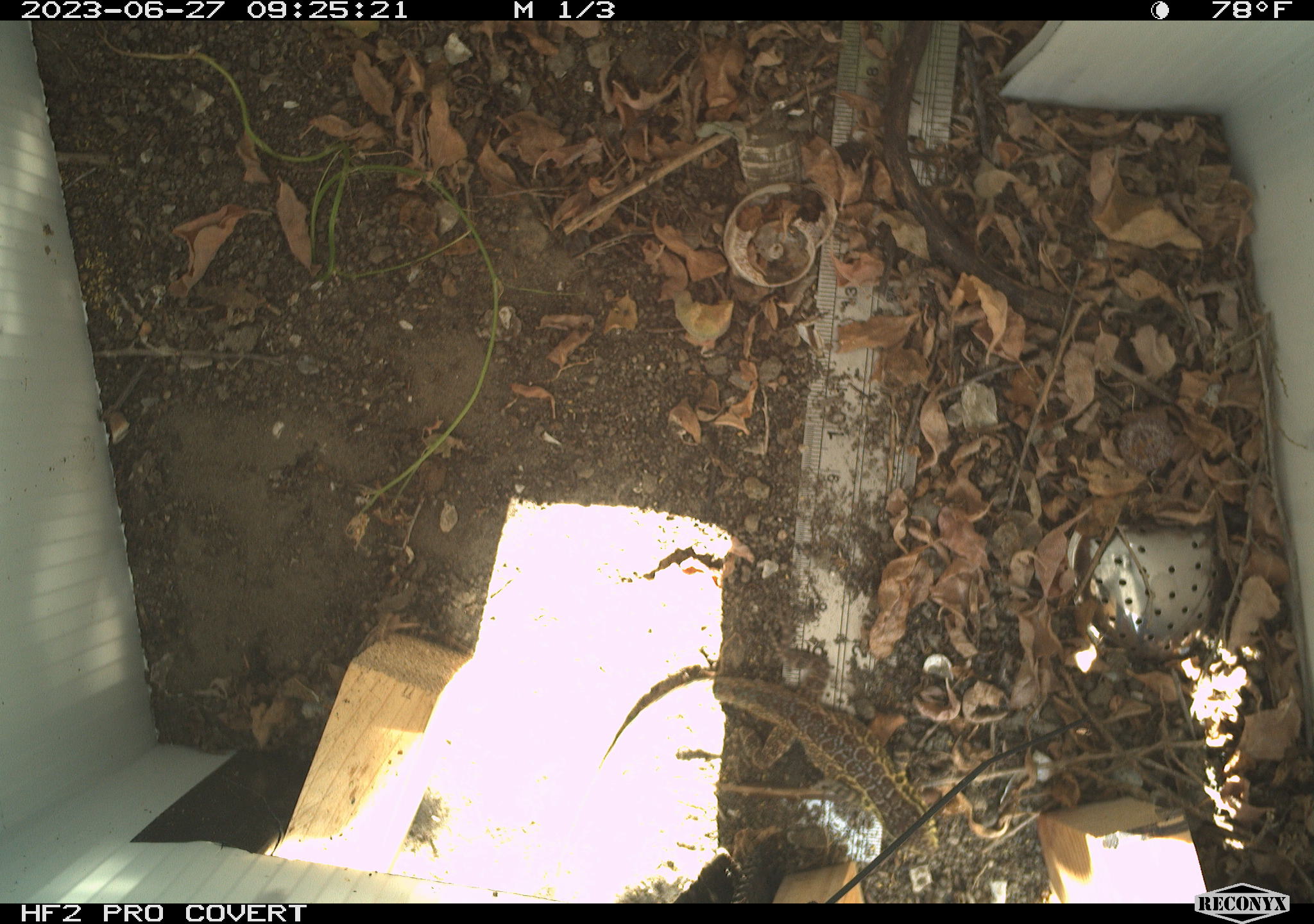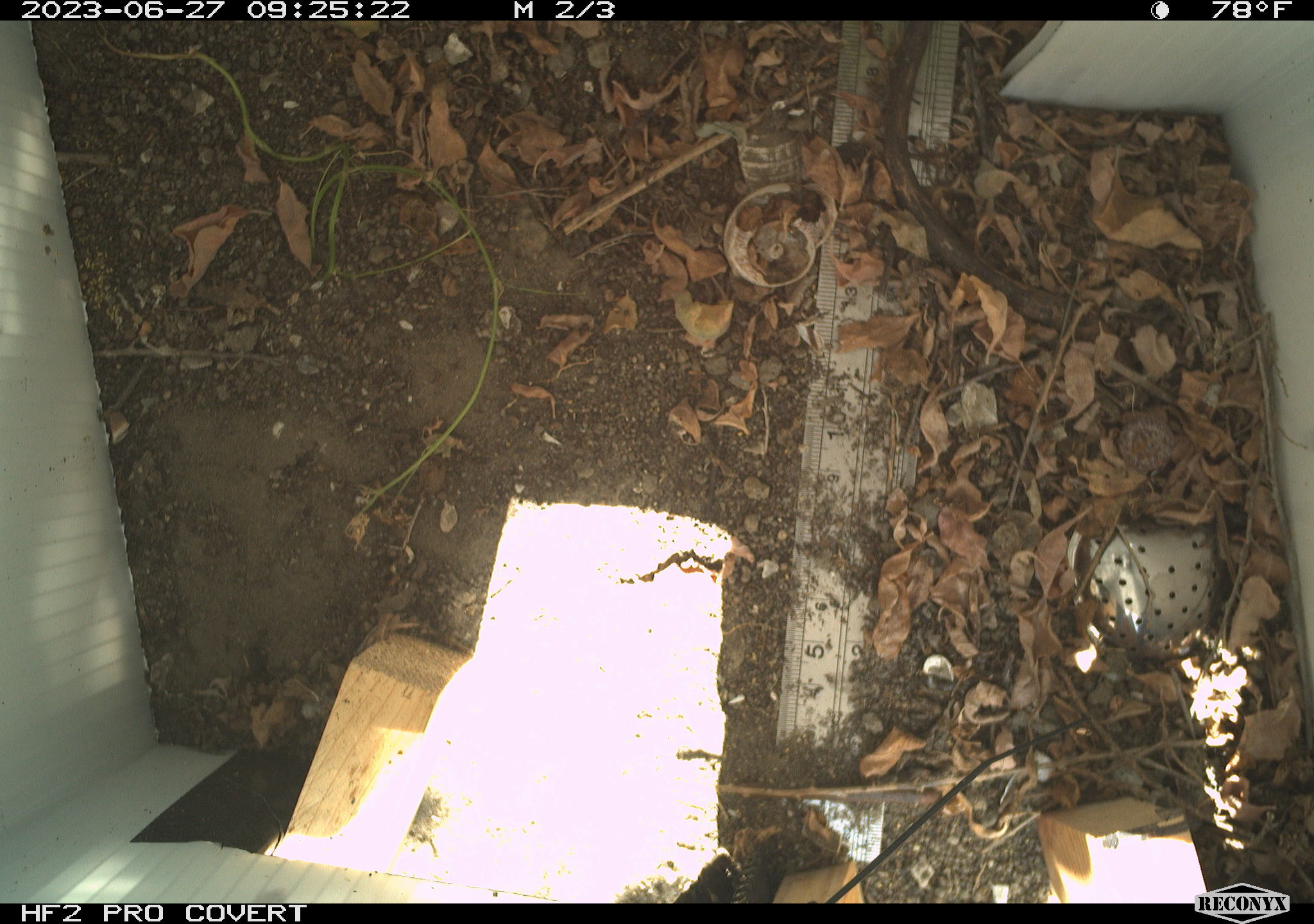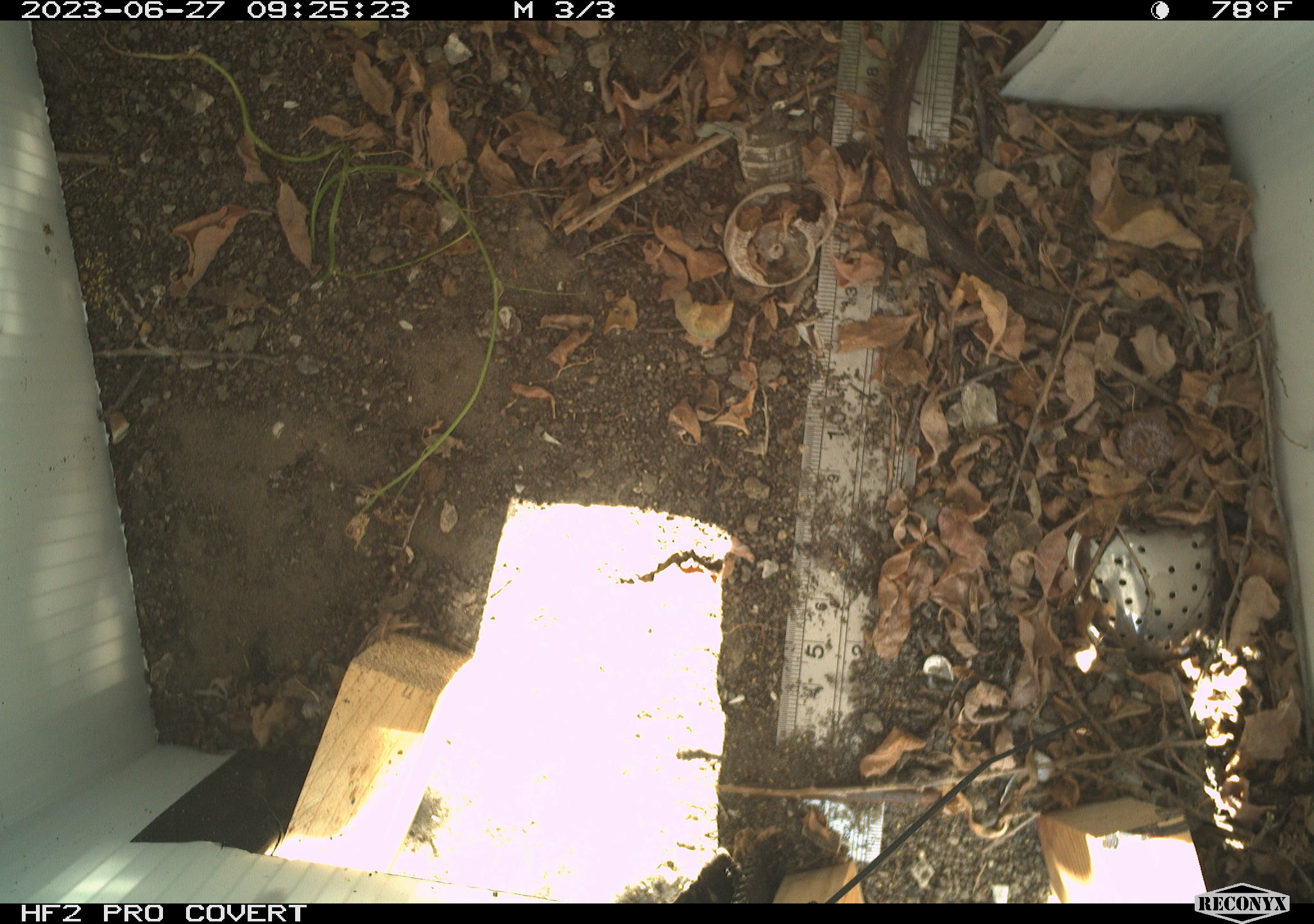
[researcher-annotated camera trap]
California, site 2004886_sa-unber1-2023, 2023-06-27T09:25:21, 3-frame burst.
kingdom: Animalia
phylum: Chordata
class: Reptilia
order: Squamata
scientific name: Squamata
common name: lizards and snakes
Lizards and snakes (Squamata).